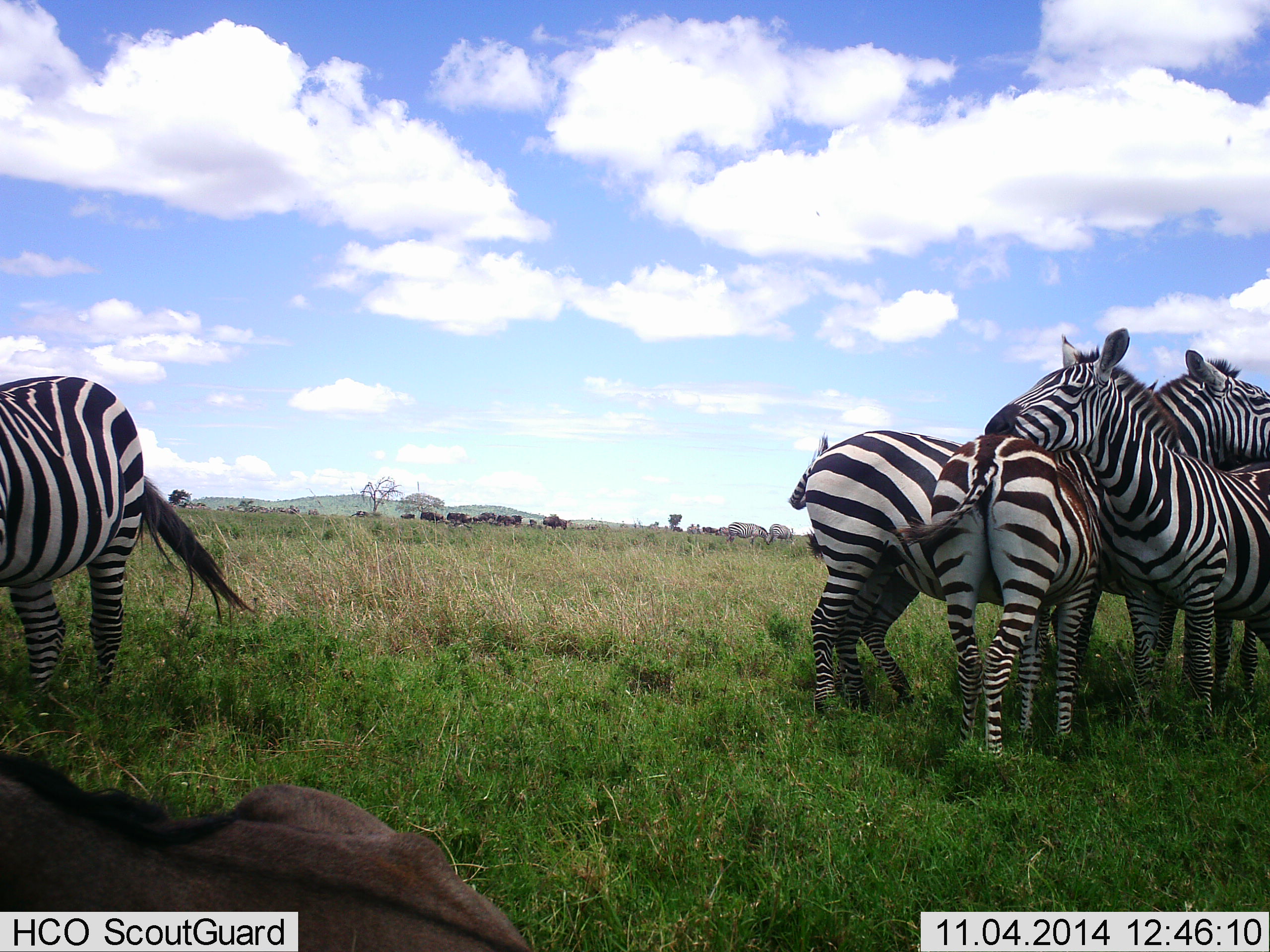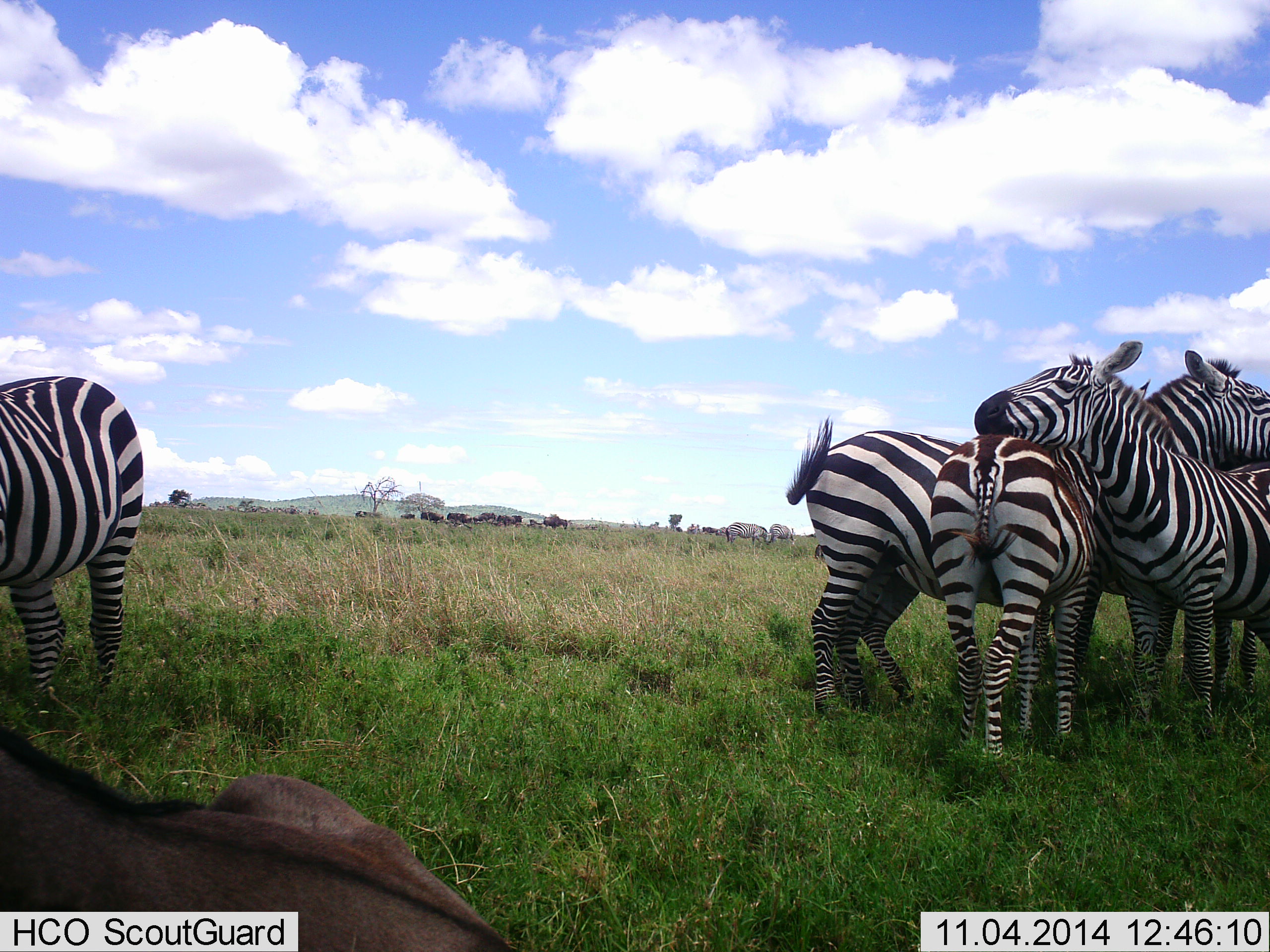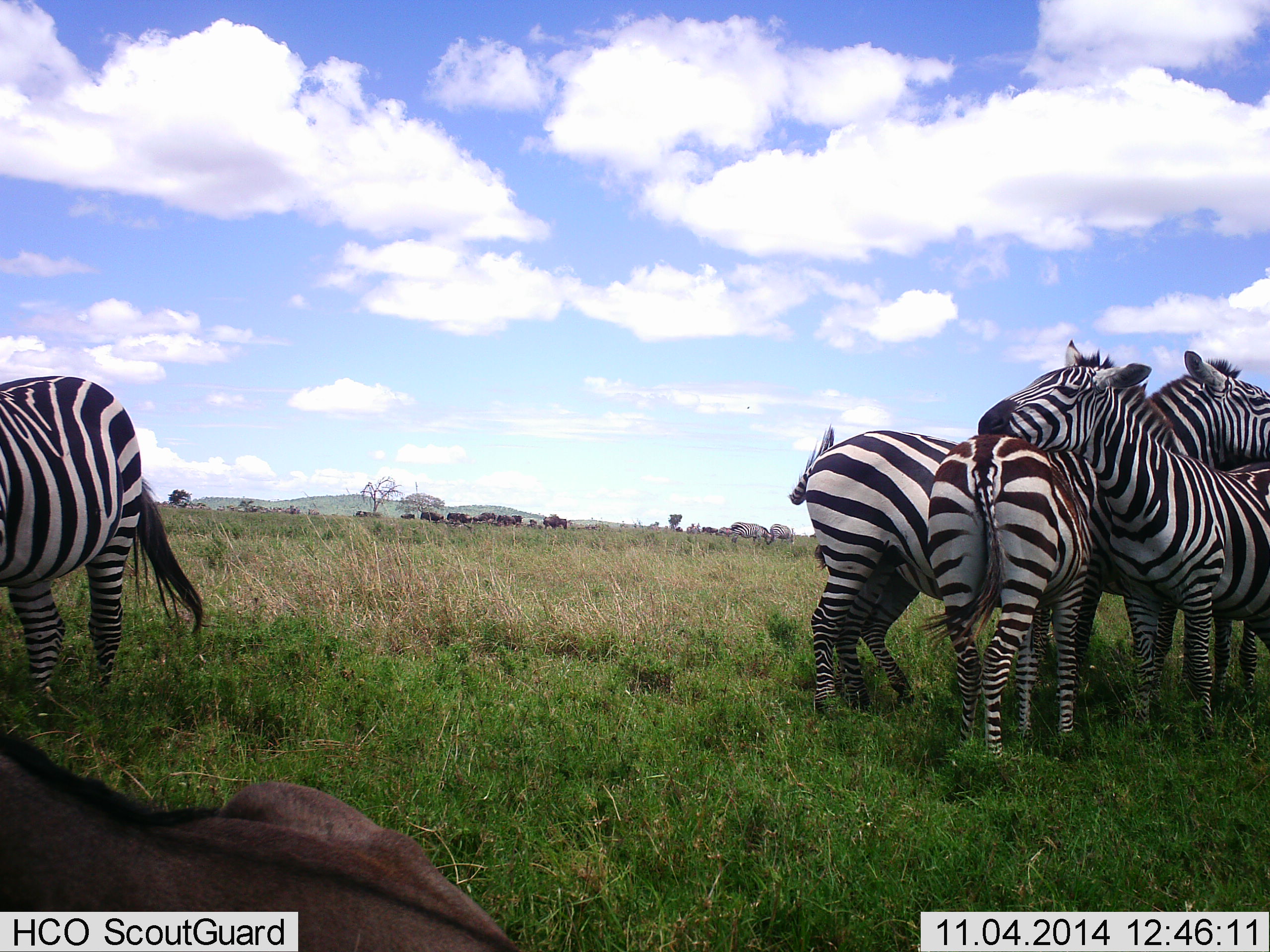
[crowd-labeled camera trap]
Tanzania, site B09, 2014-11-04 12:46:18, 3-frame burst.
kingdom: Animalia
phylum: Chordata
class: Mammalia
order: Artiodactyla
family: Bovidae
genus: Connochaetes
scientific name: Connochaetes taurinus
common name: blue wildebeest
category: wildebeest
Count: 11-50.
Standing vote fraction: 70%.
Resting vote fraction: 90%.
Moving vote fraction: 20%.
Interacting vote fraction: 10%.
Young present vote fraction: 10%.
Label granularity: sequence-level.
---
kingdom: Animalia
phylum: Chordata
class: Mammalia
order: Perissodactyla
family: Equidae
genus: Equus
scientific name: Equus quagga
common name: plains zebra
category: zebra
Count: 6.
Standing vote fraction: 73%.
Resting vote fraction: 7%.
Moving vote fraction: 7%.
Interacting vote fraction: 73%.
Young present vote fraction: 7%.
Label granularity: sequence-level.